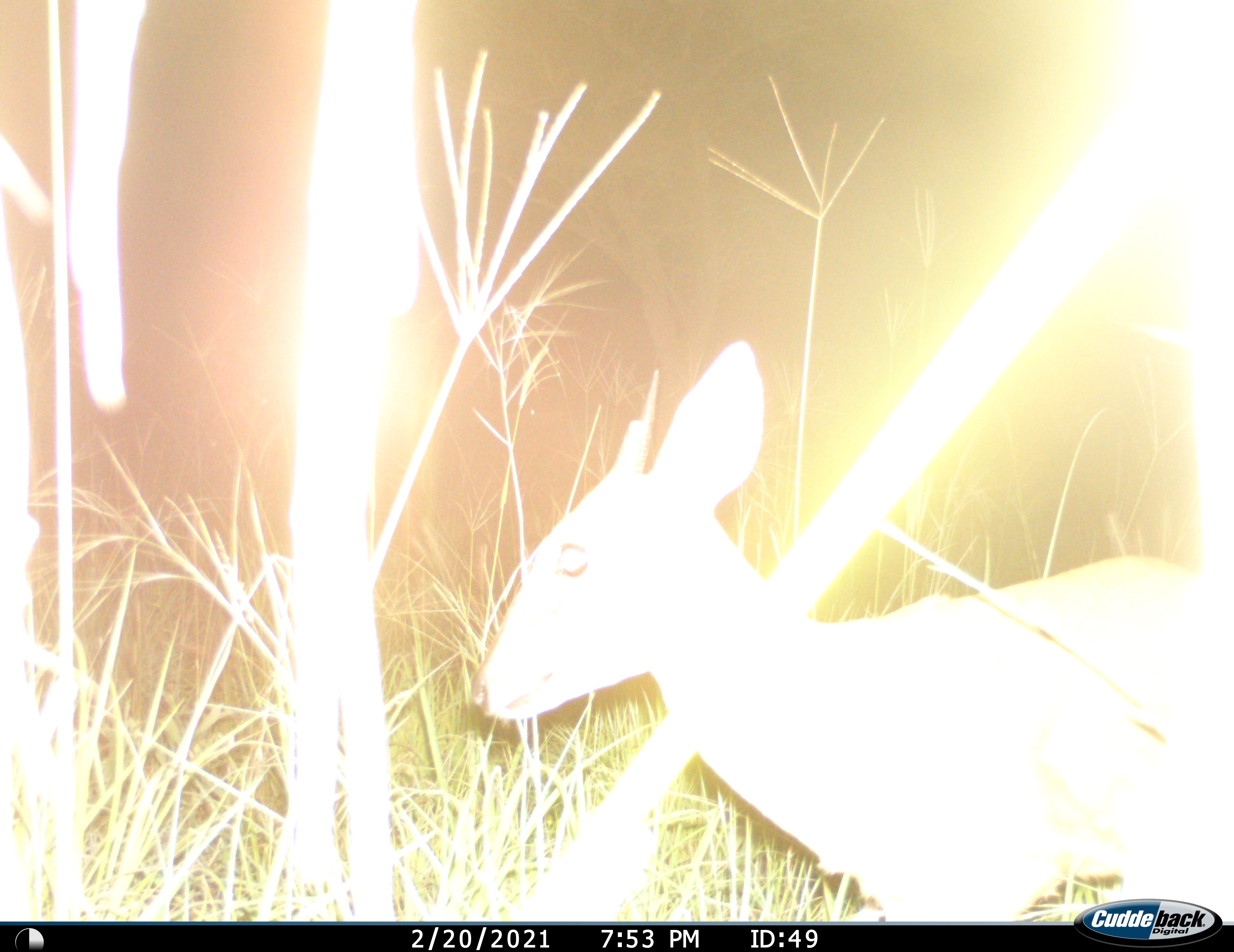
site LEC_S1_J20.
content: unidentified animal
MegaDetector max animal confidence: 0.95